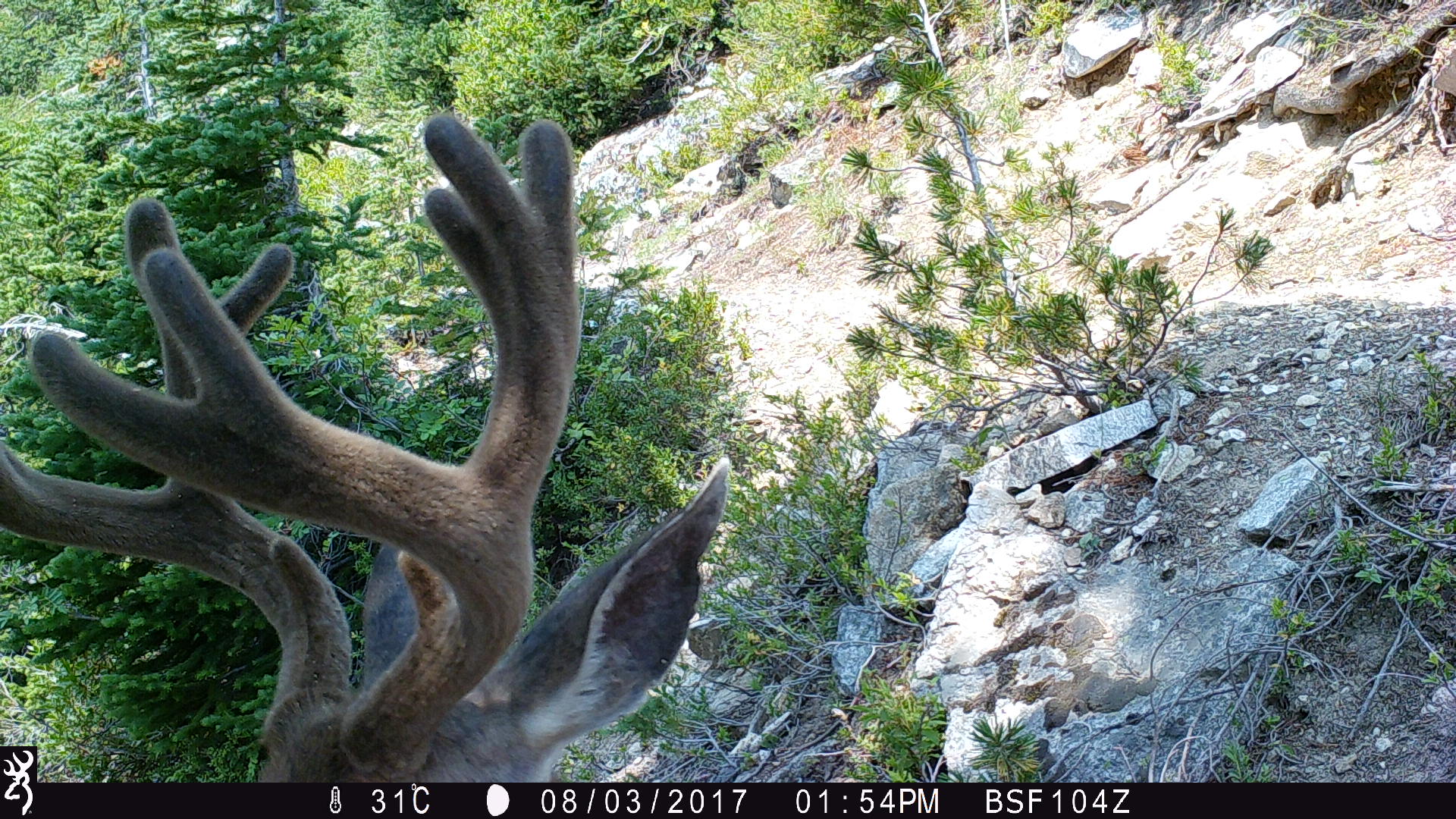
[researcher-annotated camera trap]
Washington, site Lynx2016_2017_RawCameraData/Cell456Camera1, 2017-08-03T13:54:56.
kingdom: Animalia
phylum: Chordata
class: Mammalia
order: Artiodactyla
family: Cervidae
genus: Odocoileus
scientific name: Odocoileus hemionus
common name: mule deer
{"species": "Odocoileus hemionus (mule deer)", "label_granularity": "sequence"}